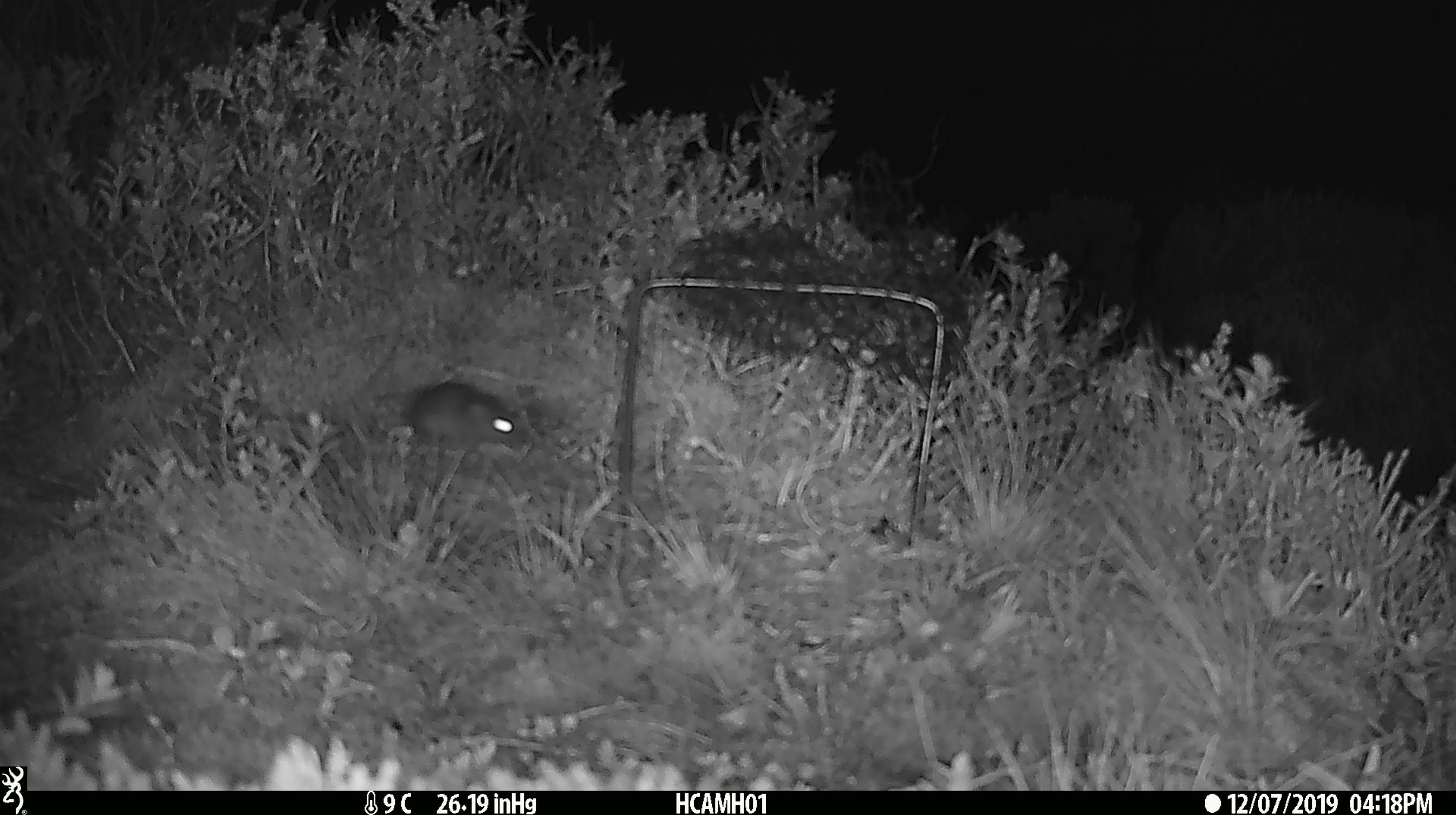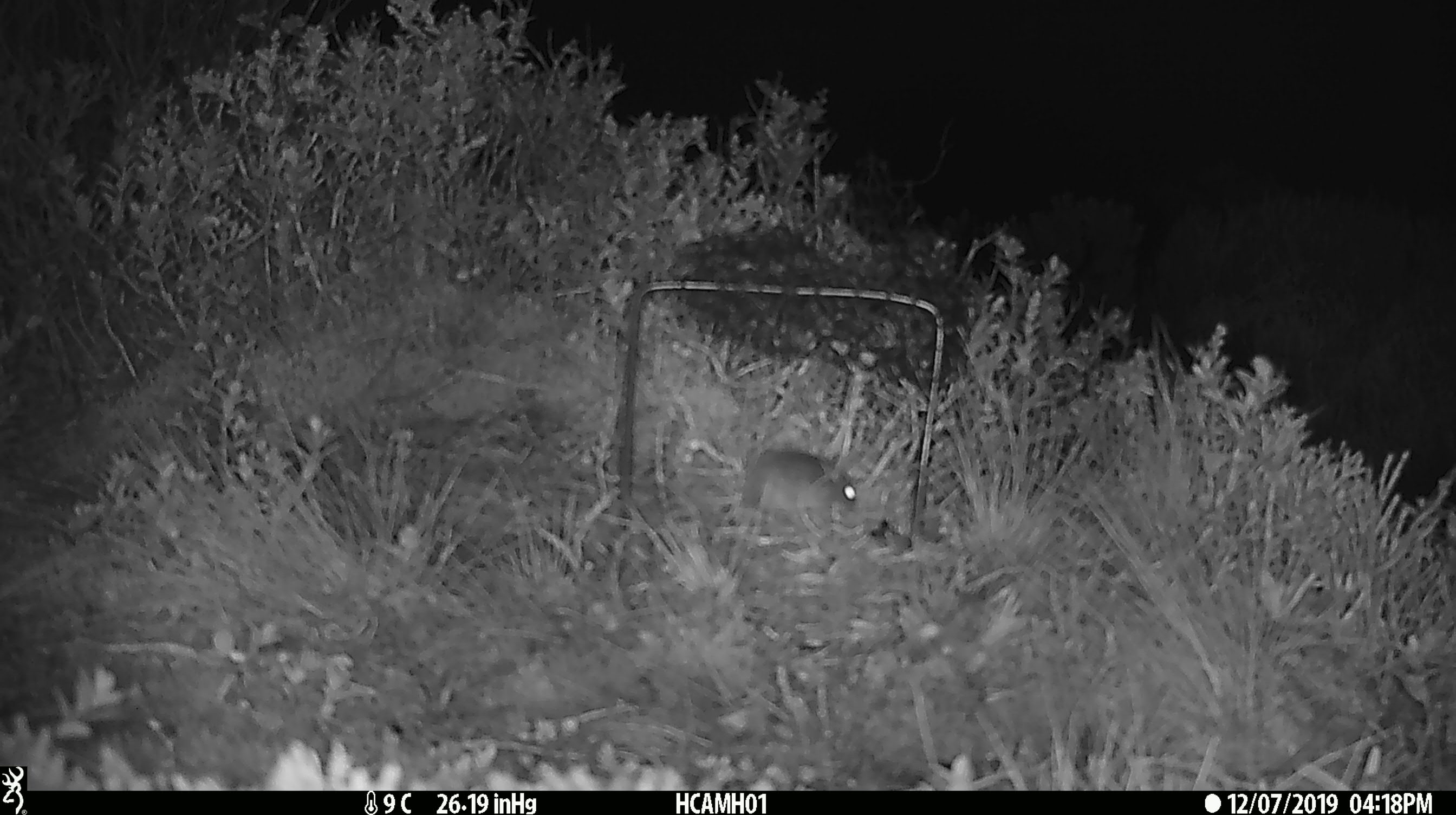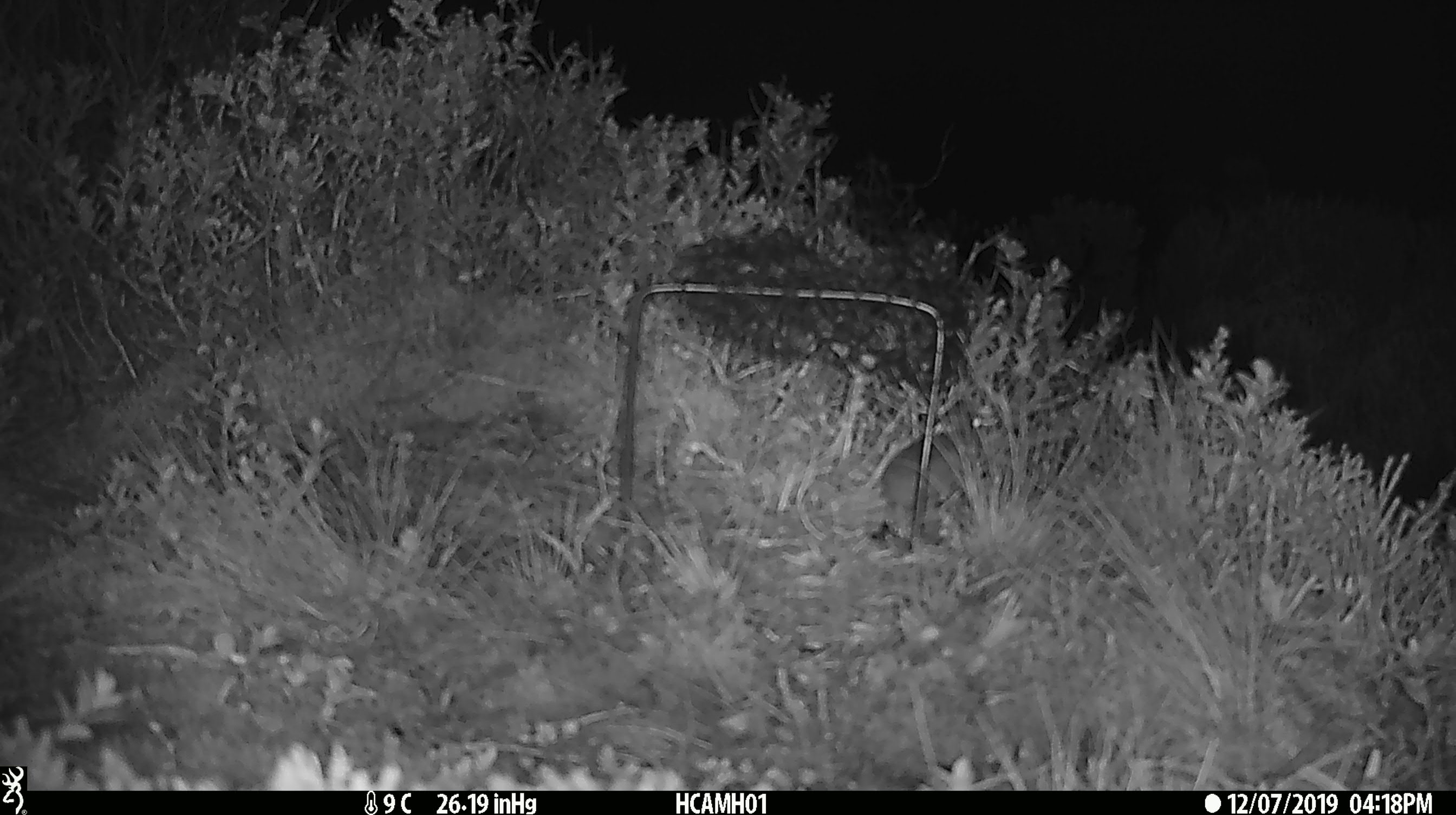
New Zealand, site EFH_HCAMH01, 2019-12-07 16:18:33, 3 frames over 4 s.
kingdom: Animalia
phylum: Chordata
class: Mammalia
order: Rodentia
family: Muridae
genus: Mus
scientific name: Mus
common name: mouse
Mouse (Mus).